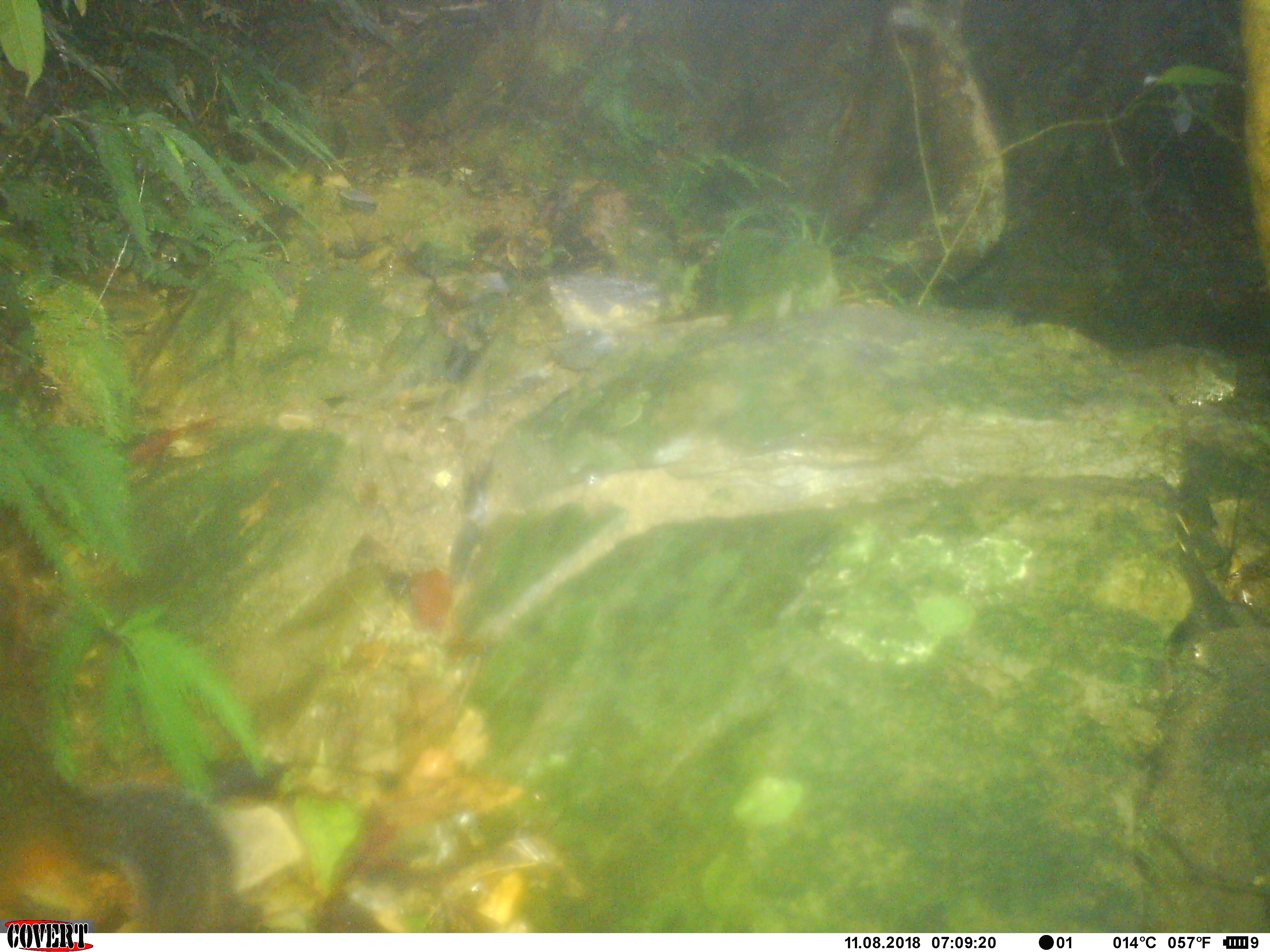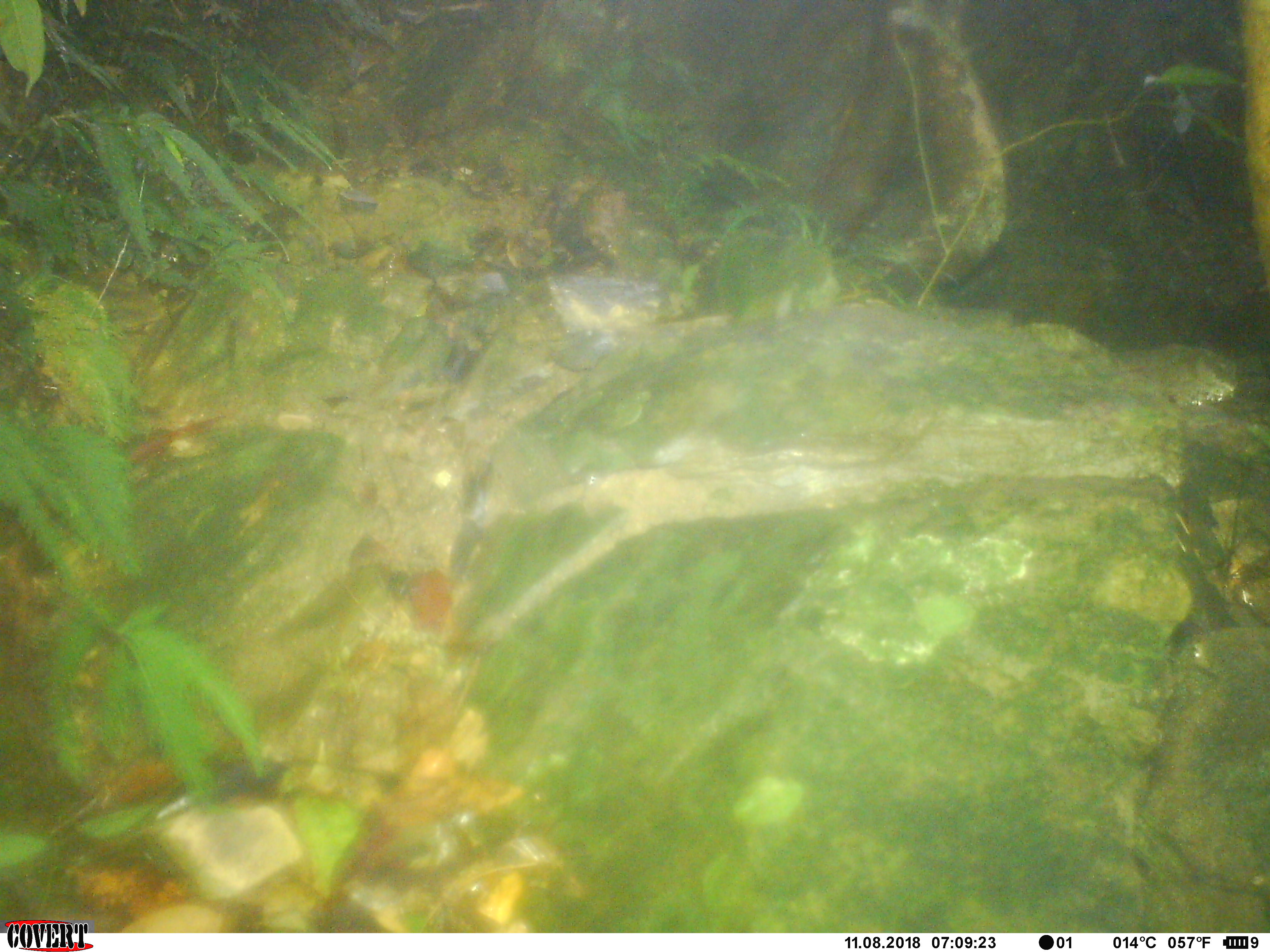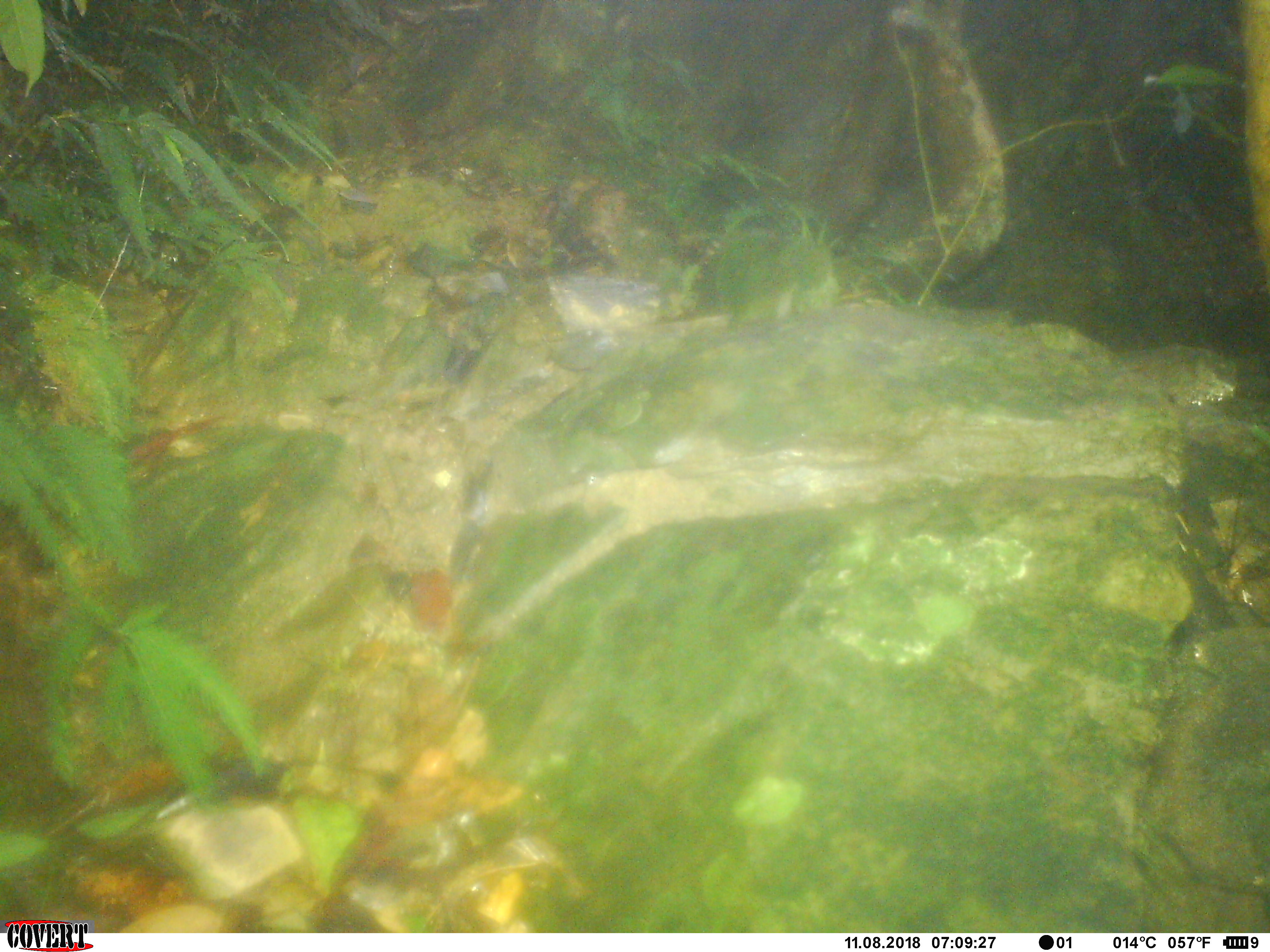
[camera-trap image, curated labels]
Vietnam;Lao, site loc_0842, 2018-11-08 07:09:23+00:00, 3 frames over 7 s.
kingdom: Animalia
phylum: Chordata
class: Mammalia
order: Rodentia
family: Sciuridae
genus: Dremomys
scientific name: Dremomys rufigenis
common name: red-cheeked squirrel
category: red cheeked squirrel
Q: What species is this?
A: Red cheeked squirrel (red-cheeked squirrel) (Dremomys rufigenis).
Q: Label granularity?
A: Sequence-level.